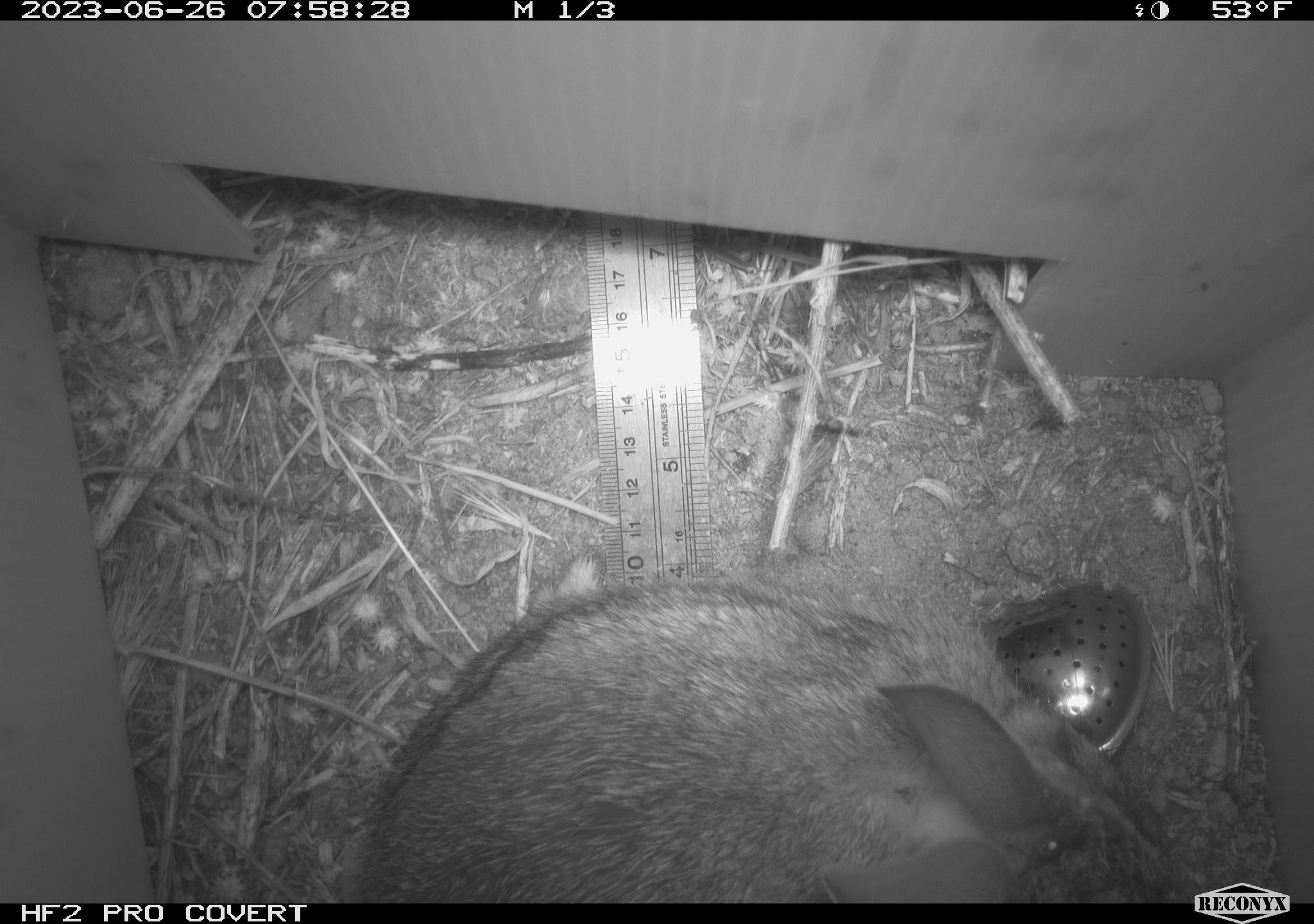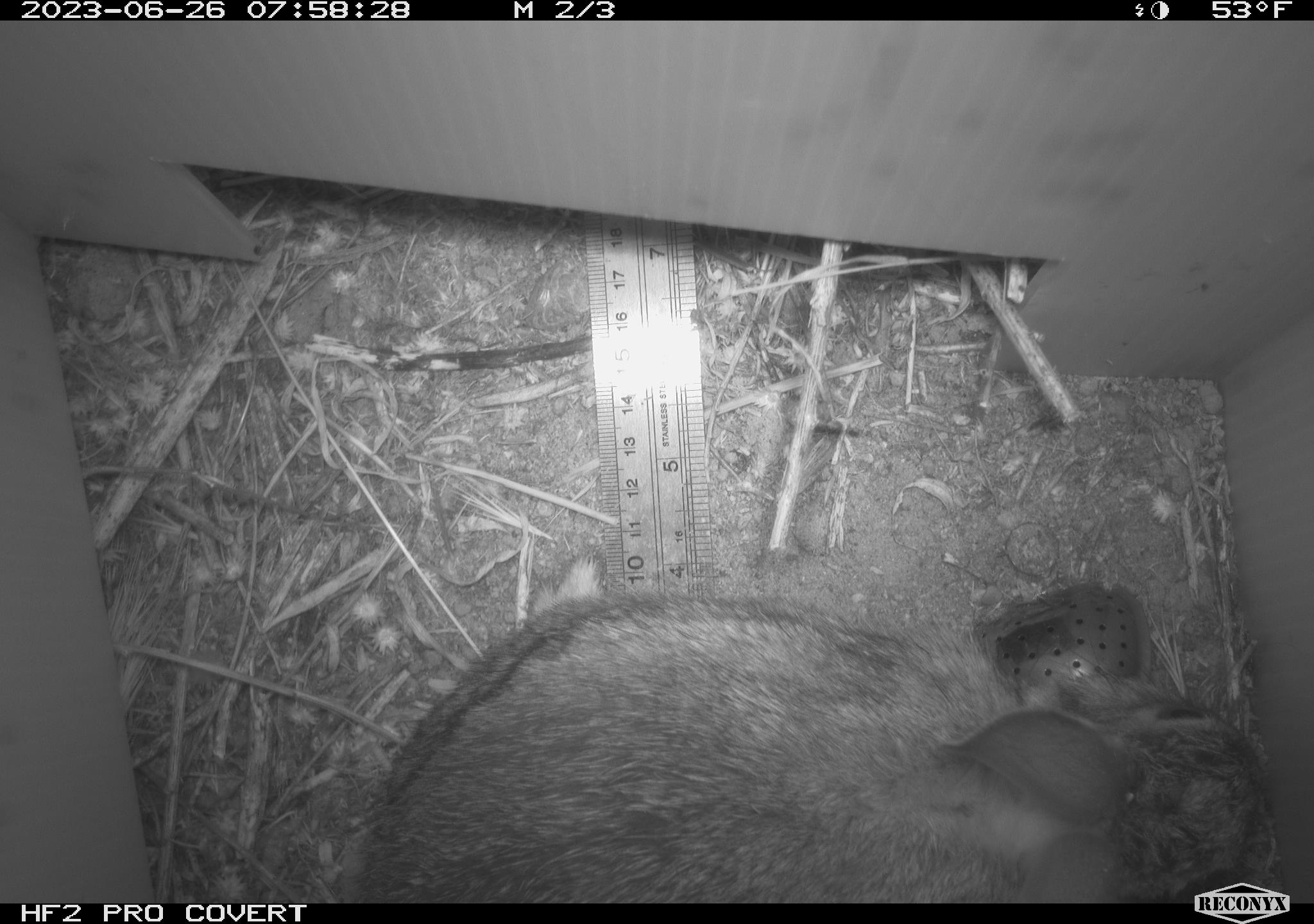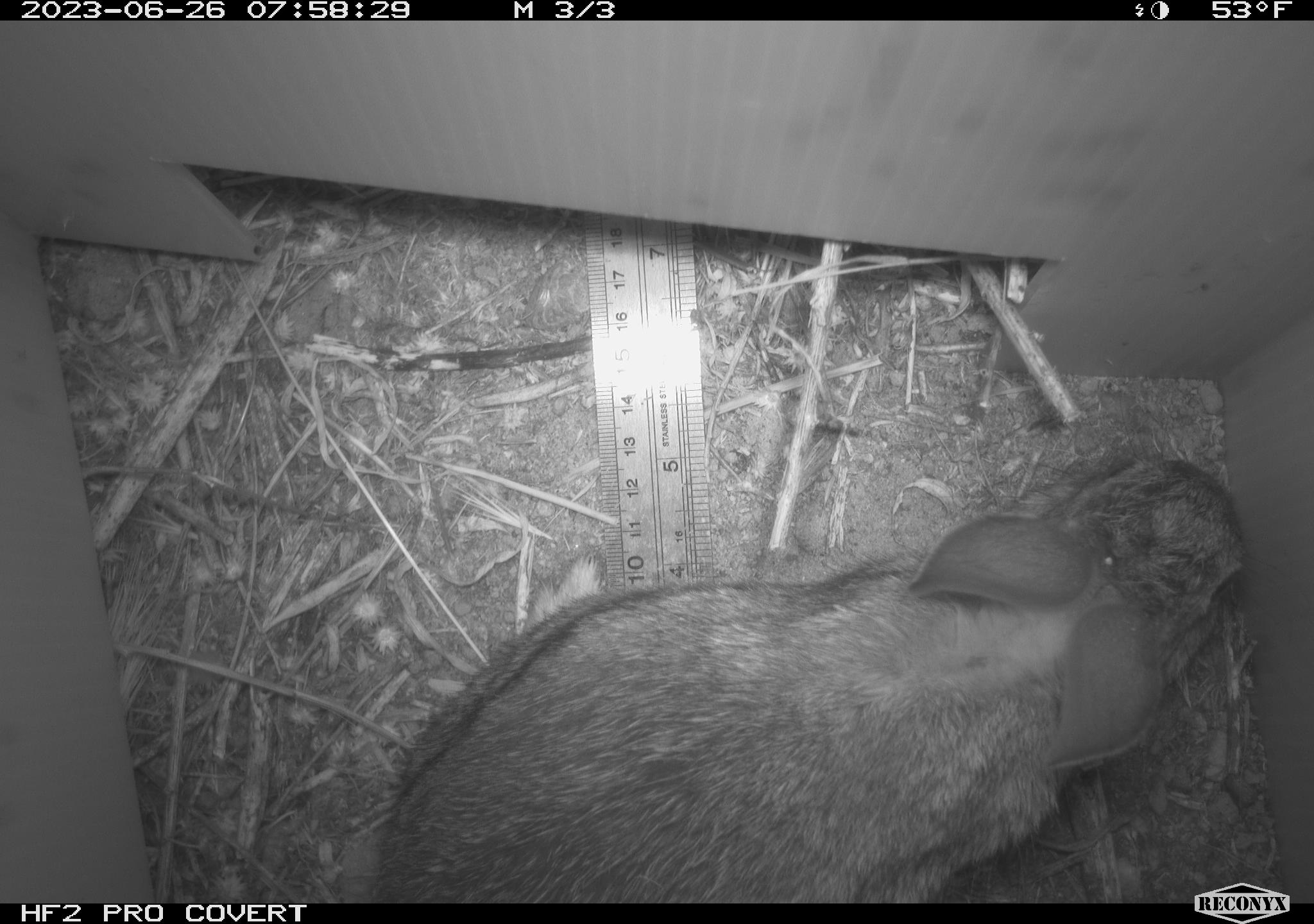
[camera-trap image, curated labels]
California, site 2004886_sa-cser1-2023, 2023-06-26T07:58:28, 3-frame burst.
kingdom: Animalia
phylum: Chordata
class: Mammalia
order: Lagomorpha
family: Leporidae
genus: Sylvilagus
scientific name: Sylvilagus bachmani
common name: brush rabbit